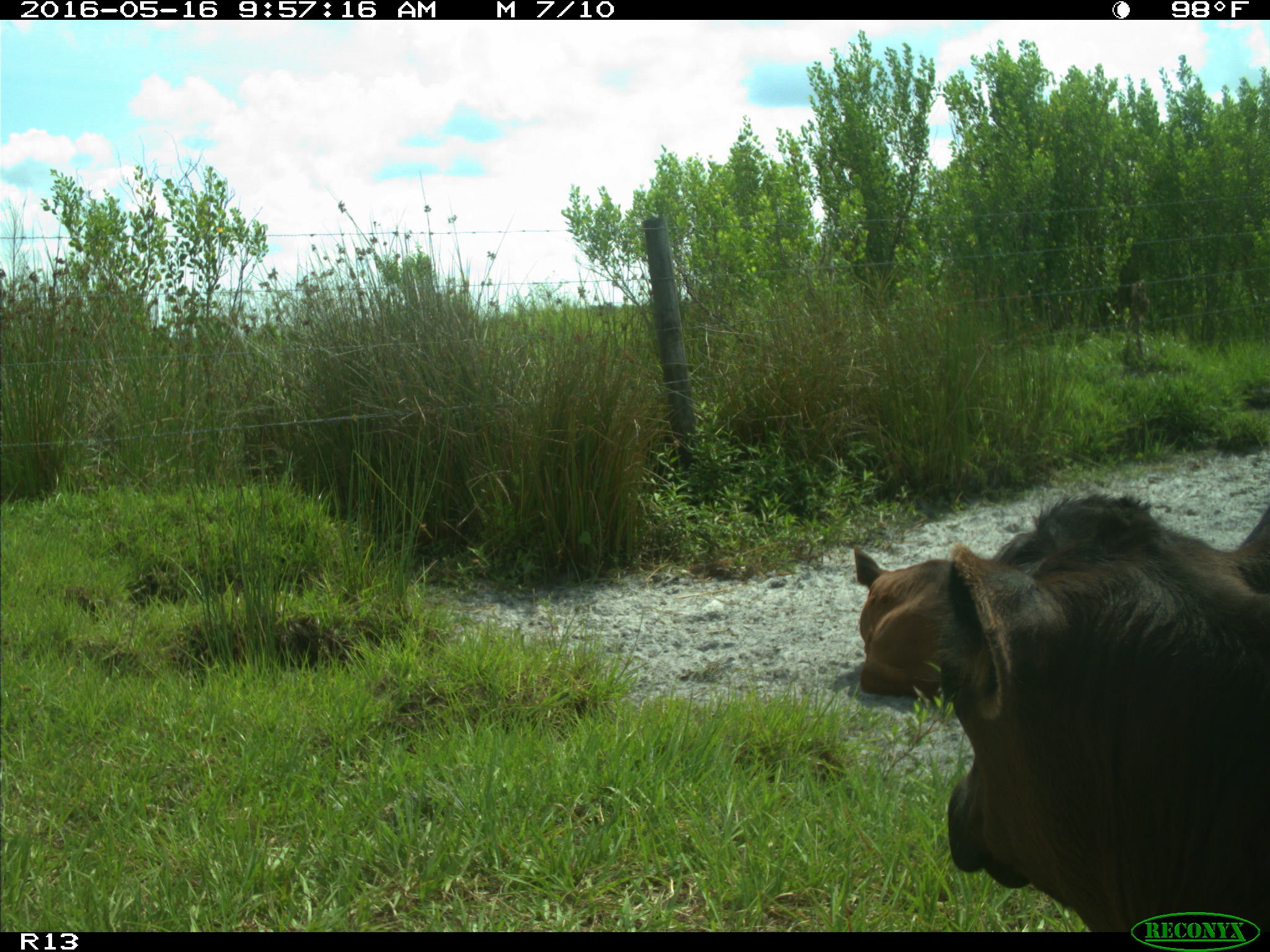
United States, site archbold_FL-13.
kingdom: Animalia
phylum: Chordata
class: Mammalia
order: Artiodactyla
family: Bovidae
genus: Bos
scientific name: Bos taurus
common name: domestic cow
Bos taurus (domestic cow).